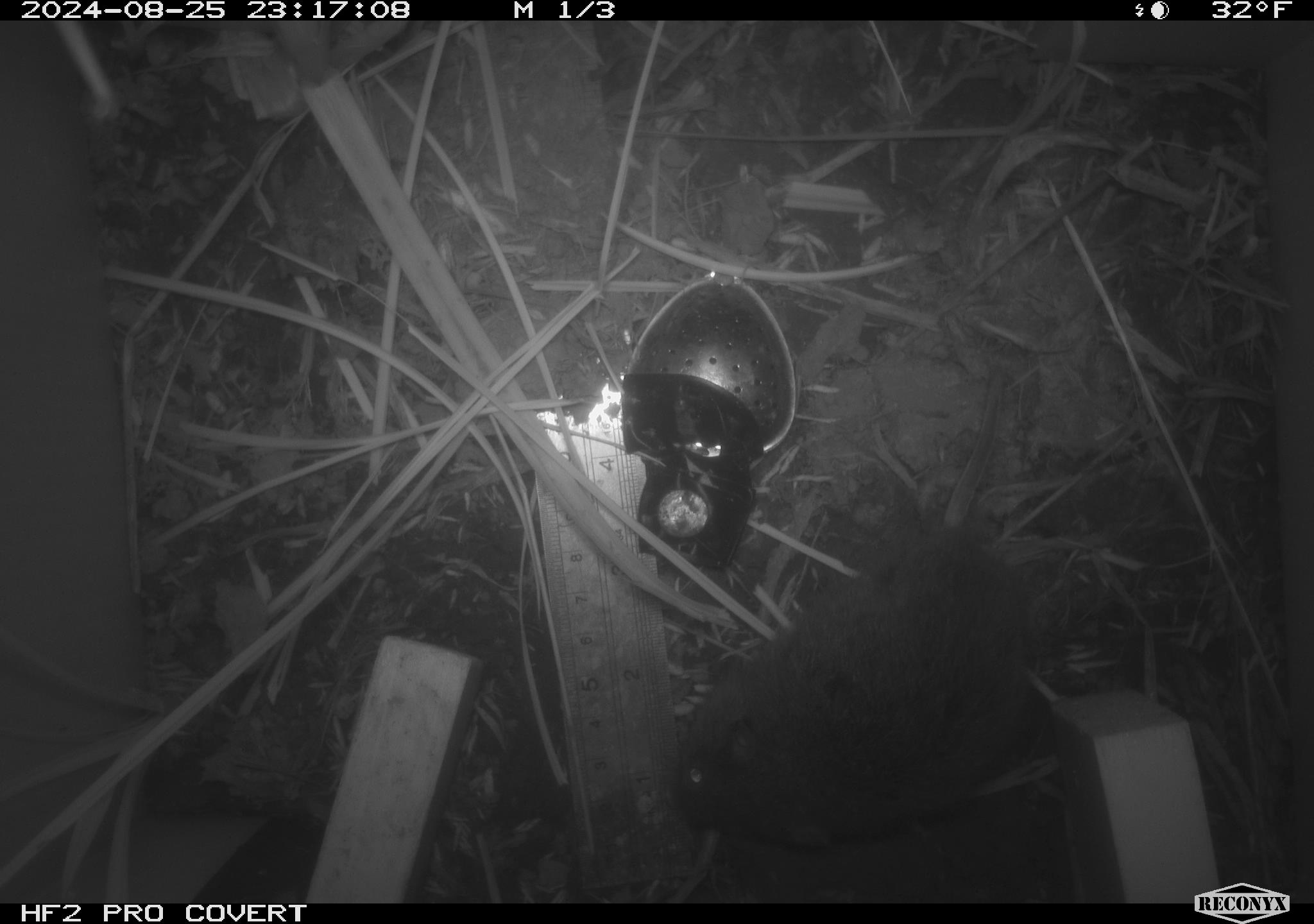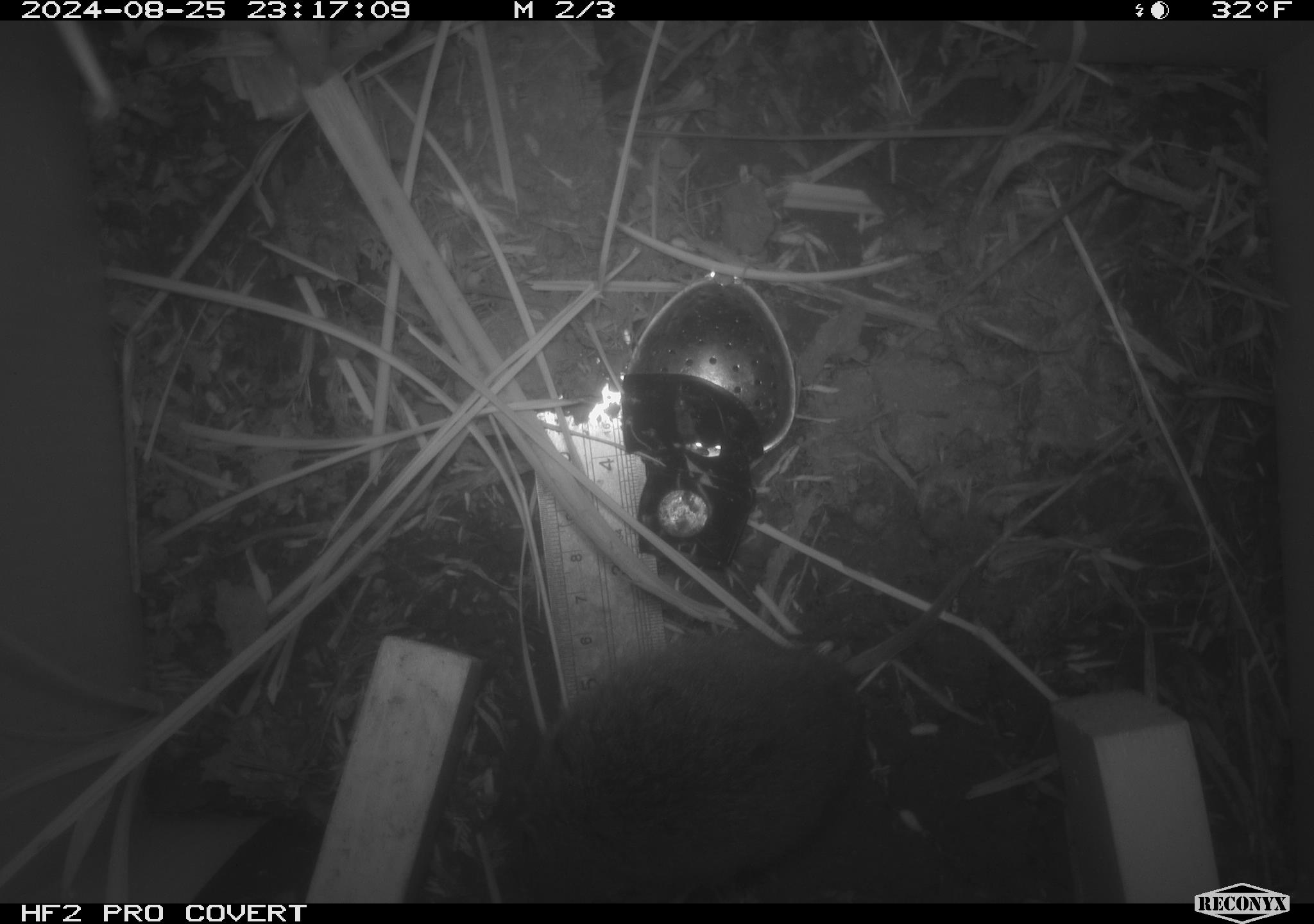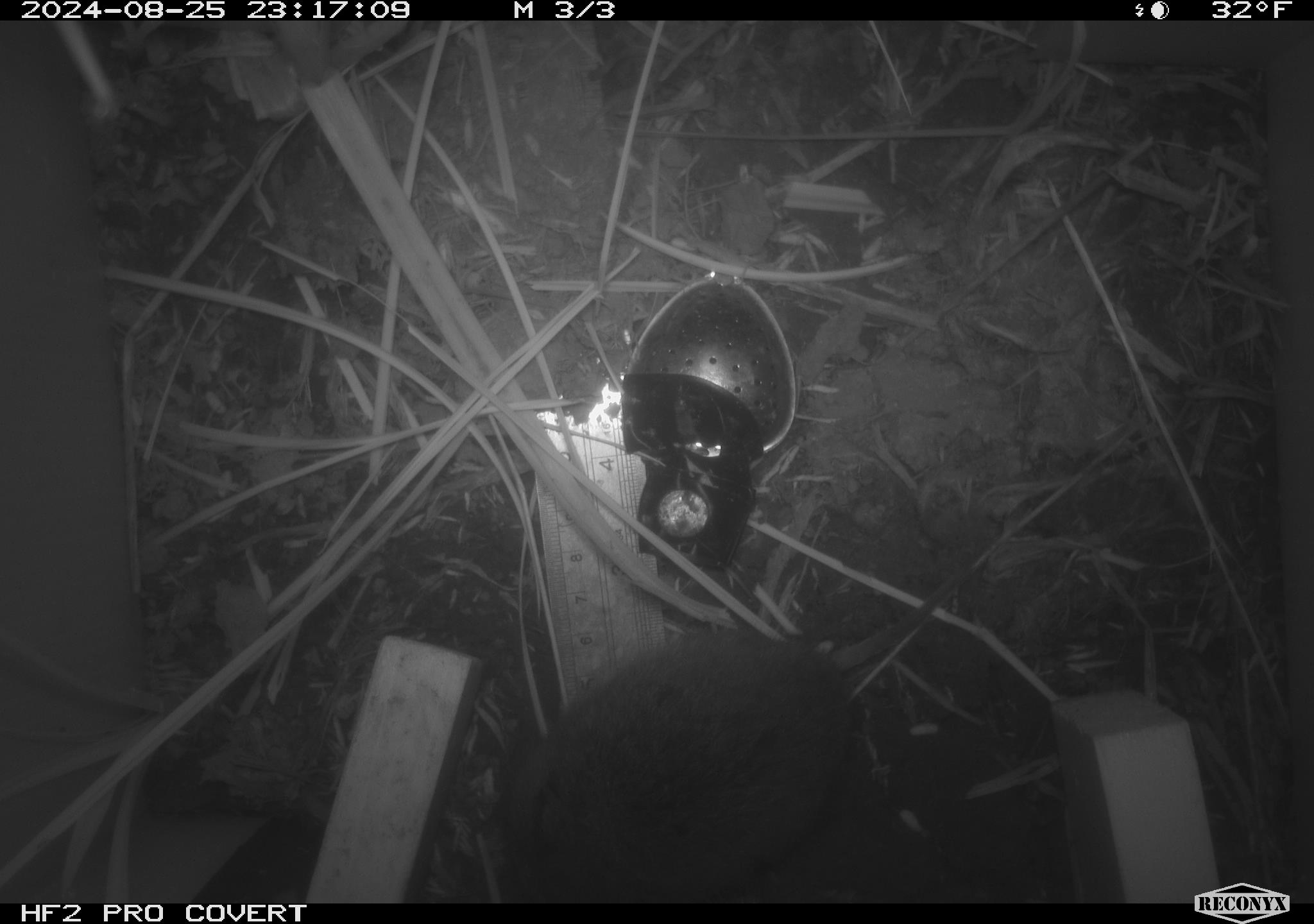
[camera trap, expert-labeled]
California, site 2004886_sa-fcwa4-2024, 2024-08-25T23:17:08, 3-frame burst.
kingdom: Animalia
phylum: Chordata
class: Mammalia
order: Rodentia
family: Cricetidae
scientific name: Arvicolinae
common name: voles, lemmings, and muskrats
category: arvicolinae subfamily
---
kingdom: Animalia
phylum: Chordata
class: Mammalia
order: Rodentia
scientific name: Rodentia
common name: rodent